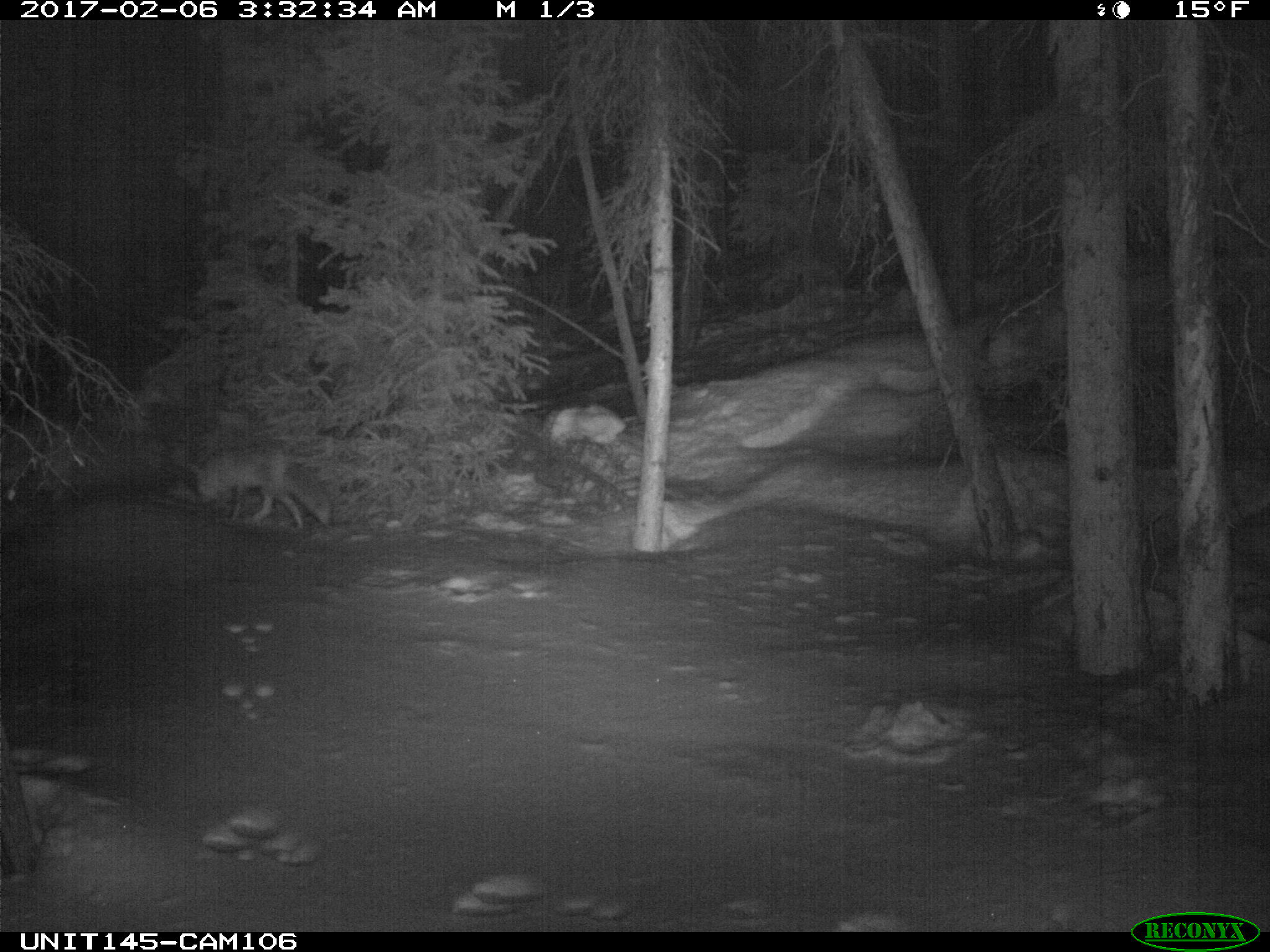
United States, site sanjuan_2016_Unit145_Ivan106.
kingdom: Animalia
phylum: Chordata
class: Mammalia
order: Carnivora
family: Canidae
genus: Vulpes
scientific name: Vulpes vulpes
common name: red fox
Vulpes vulpes (red fox).